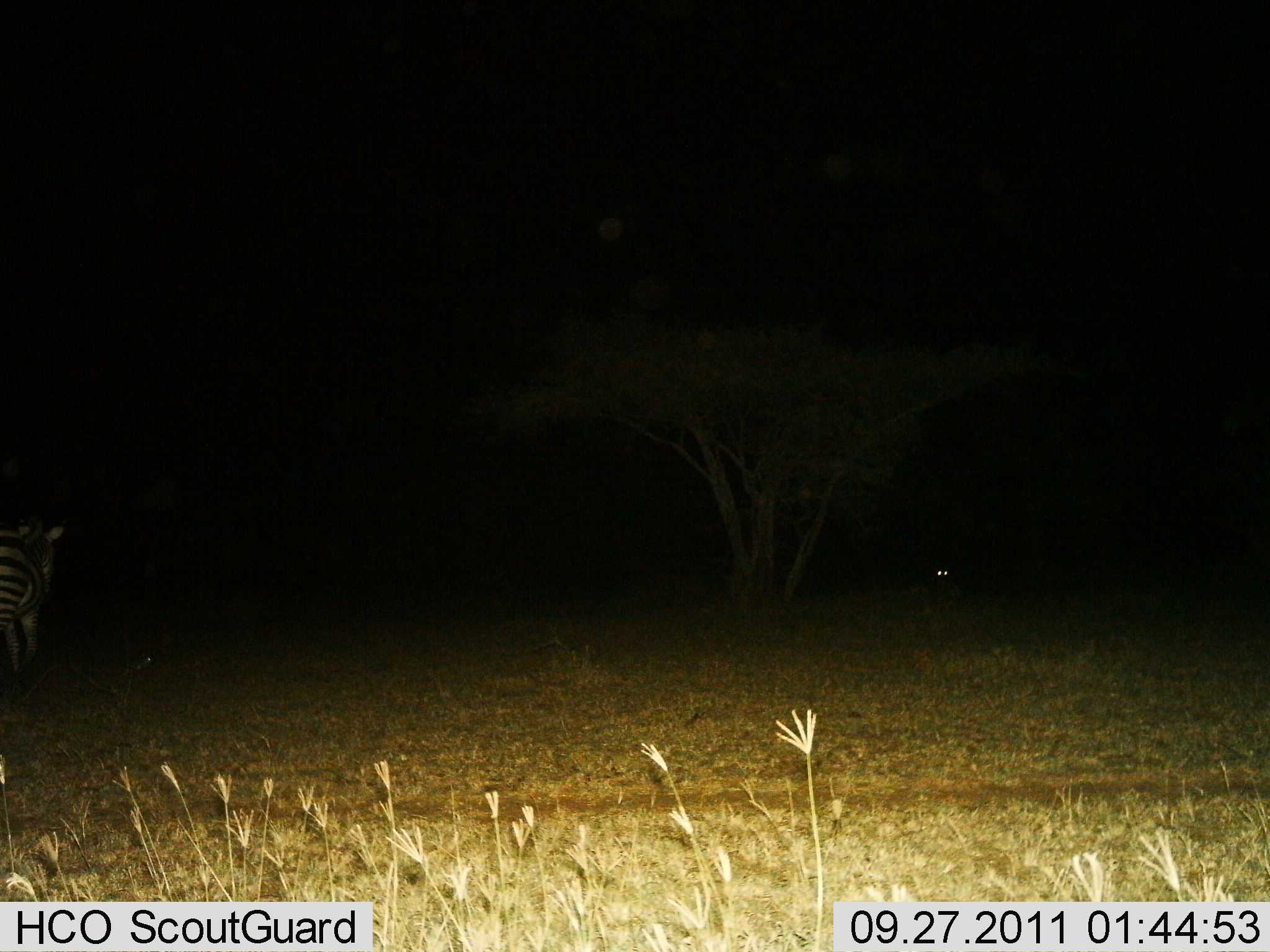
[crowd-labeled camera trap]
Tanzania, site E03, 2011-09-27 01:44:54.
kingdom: Animalia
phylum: Chordata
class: Mammalia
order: Perissodactyla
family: Equidae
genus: Equus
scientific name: Equus quagga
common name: plains zebra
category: zebra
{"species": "zebra (plains zebra) (Equus quagga)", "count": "1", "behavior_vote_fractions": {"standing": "40%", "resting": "7%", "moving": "60%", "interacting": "0%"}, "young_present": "0%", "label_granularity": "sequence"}